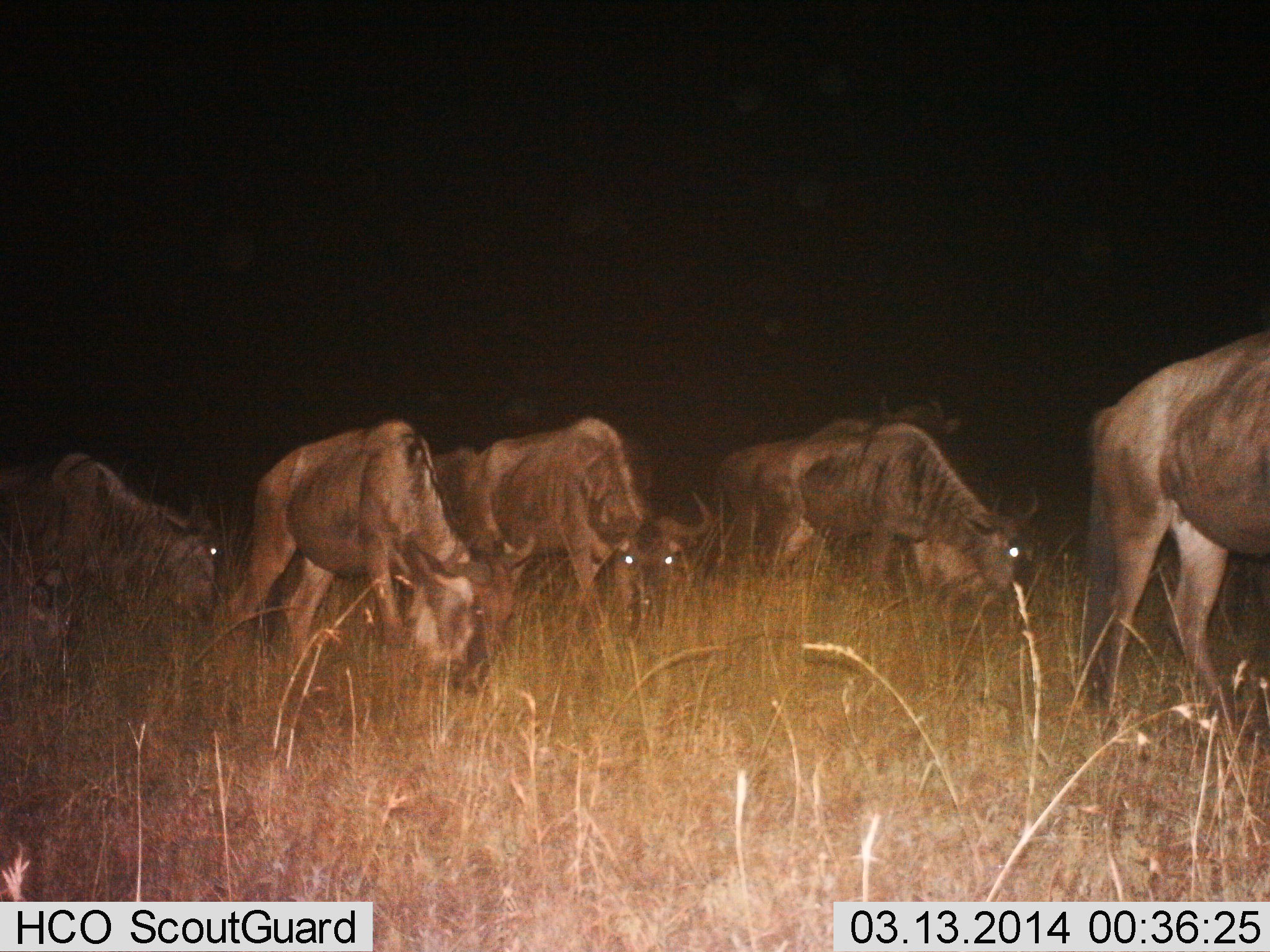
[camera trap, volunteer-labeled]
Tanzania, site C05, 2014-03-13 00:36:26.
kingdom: Animalia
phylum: Chordata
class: Mammalia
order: Artiodactyla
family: Bovidae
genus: Connochaetes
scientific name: Connochaetes taurinus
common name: blue wildebeest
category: wildebeest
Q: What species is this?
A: Wildebeest (blue wildebeest) (Connochaetes taurinus).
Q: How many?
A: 6.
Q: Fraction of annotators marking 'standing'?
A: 20%.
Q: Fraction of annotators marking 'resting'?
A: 0%.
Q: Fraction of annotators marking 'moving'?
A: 30%.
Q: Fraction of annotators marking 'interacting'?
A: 0%.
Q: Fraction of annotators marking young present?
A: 0%.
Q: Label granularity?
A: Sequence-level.